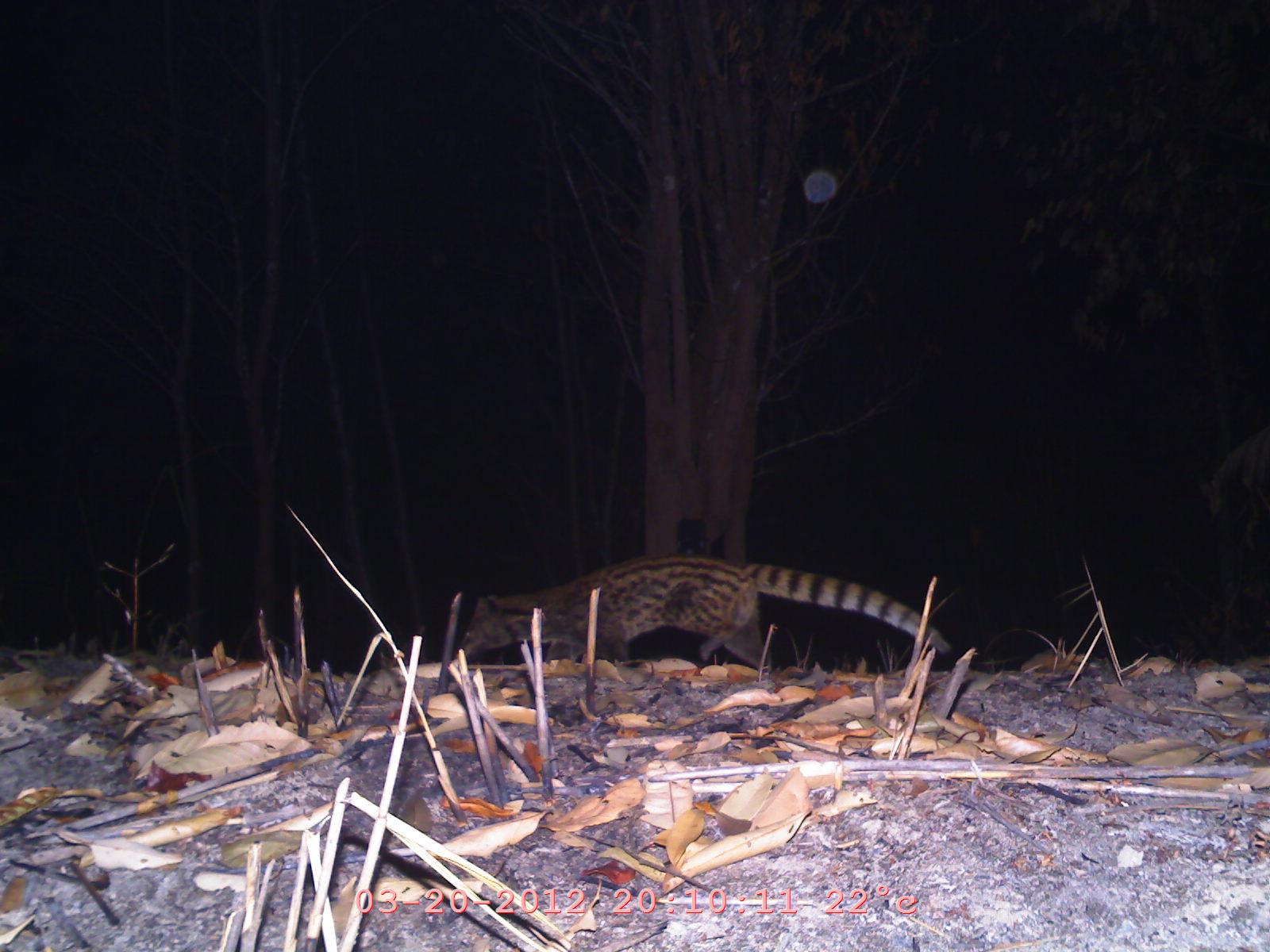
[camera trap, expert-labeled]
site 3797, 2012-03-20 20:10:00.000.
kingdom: Animalia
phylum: Chordata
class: Mammalia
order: Carnivora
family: Viverridae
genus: Viverricula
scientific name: Viverricula indica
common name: small indian civet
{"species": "Viverricula indica (small indian civet)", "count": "1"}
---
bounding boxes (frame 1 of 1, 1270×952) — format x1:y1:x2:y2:
viverricula indica: 450:553:952:669